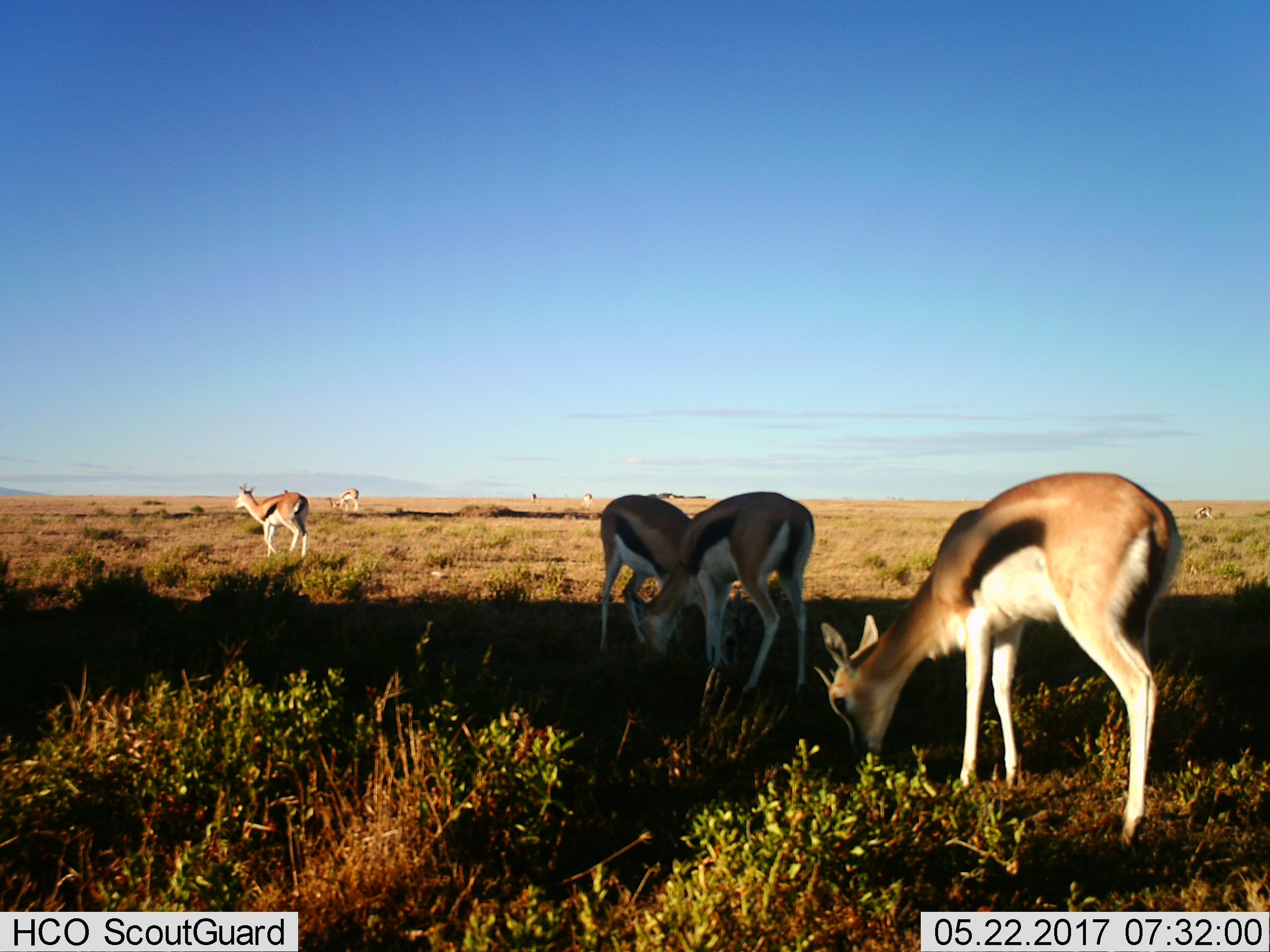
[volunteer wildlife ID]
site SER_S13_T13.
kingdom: Animalia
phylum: Chordata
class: Mammalia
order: Artiodactyla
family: Bovidae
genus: Eudorcas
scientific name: Eudorcas thomsonii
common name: thomson's gazelle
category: gazellethomsons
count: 8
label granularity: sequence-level